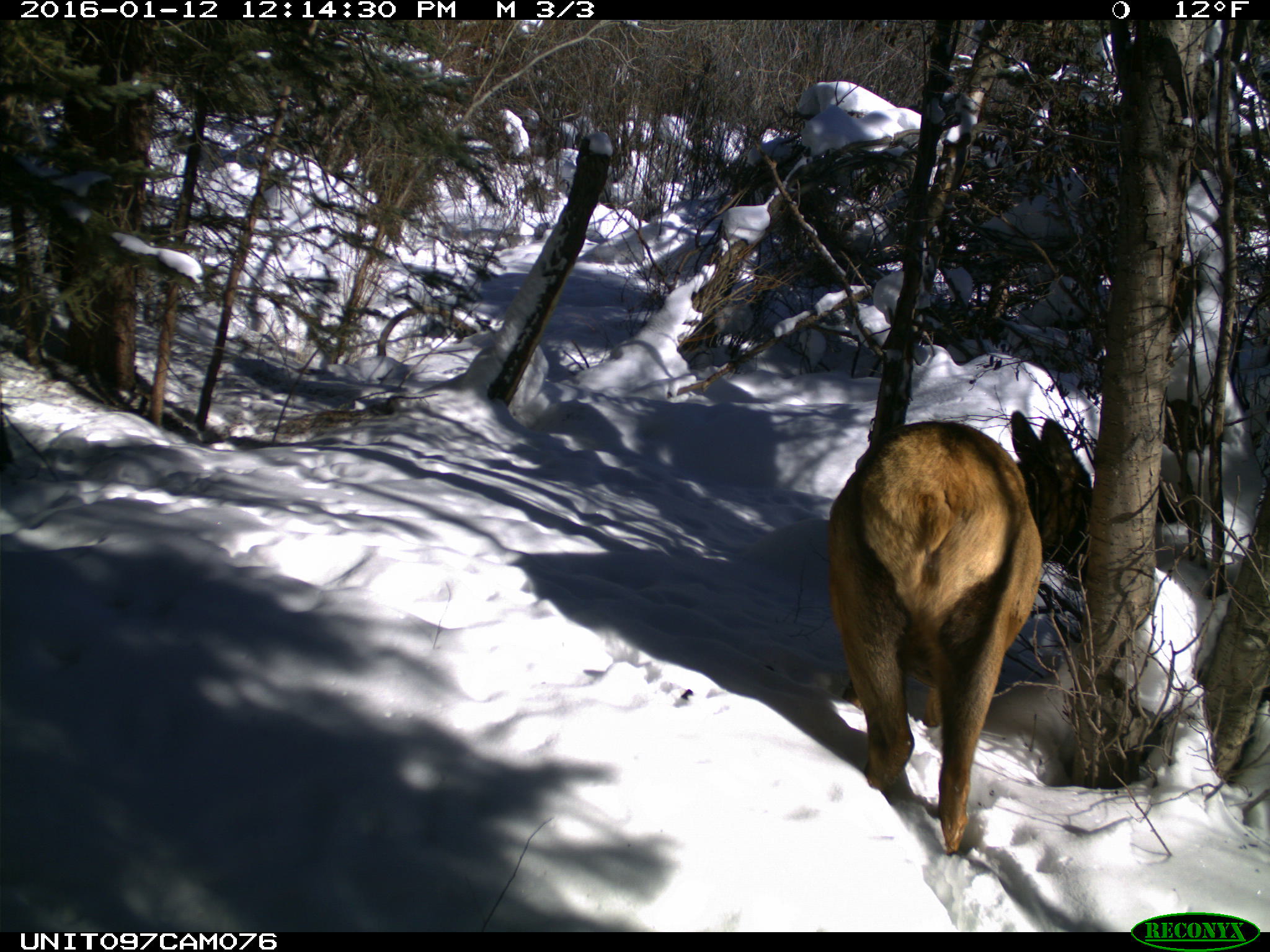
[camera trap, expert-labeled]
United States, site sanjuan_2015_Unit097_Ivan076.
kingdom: Animalia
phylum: Chordata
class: Mammalia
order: Artiodactyla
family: Cervidae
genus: Cervus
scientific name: Cervus elaphus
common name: red deer